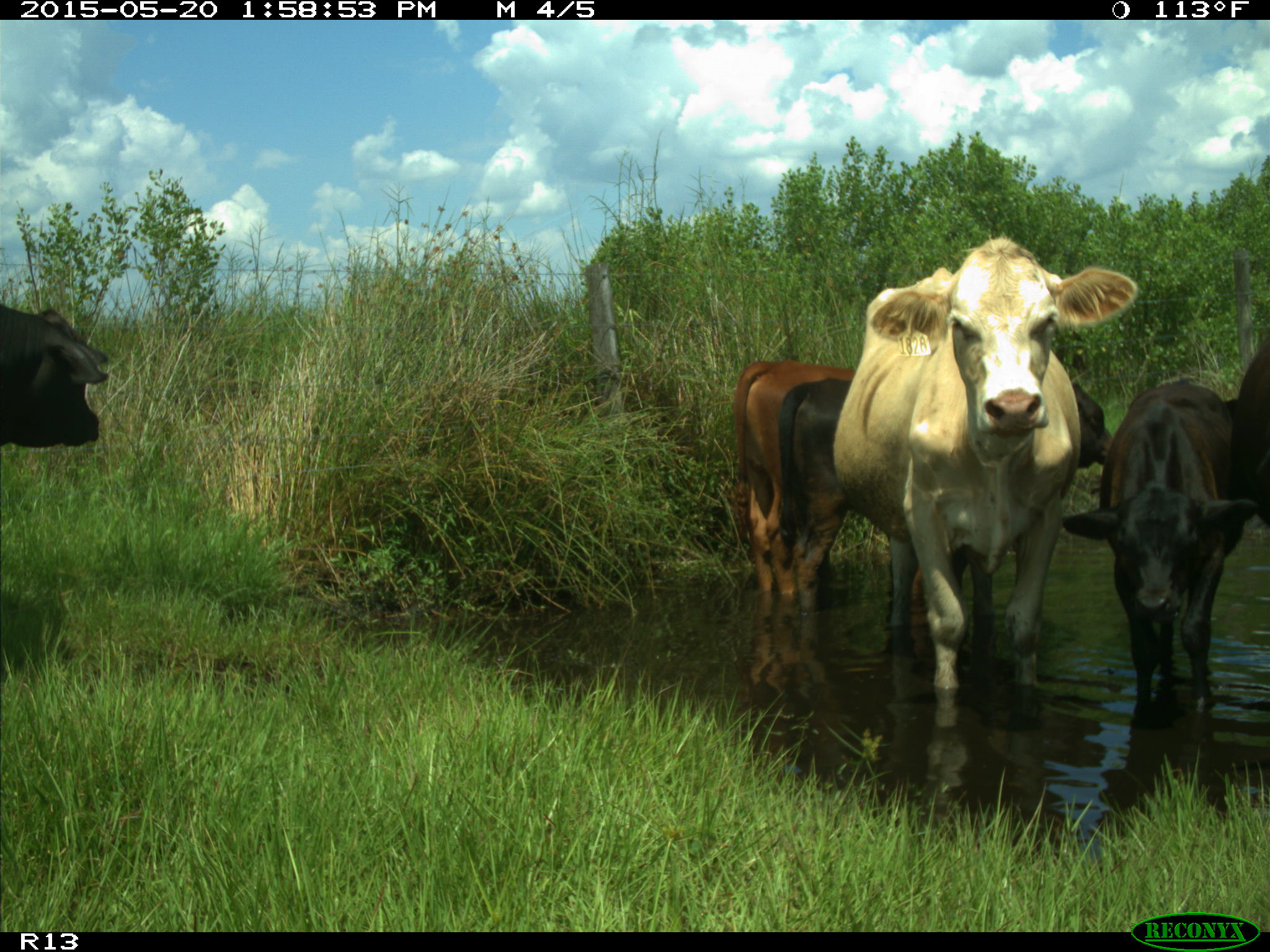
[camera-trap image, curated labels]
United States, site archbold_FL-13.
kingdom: Animalia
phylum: Chordata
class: Mammalia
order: Artiodactyla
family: Bovidae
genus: Bos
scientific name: Bos taurus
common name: domestic cow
Bos taurus (domestic cow).